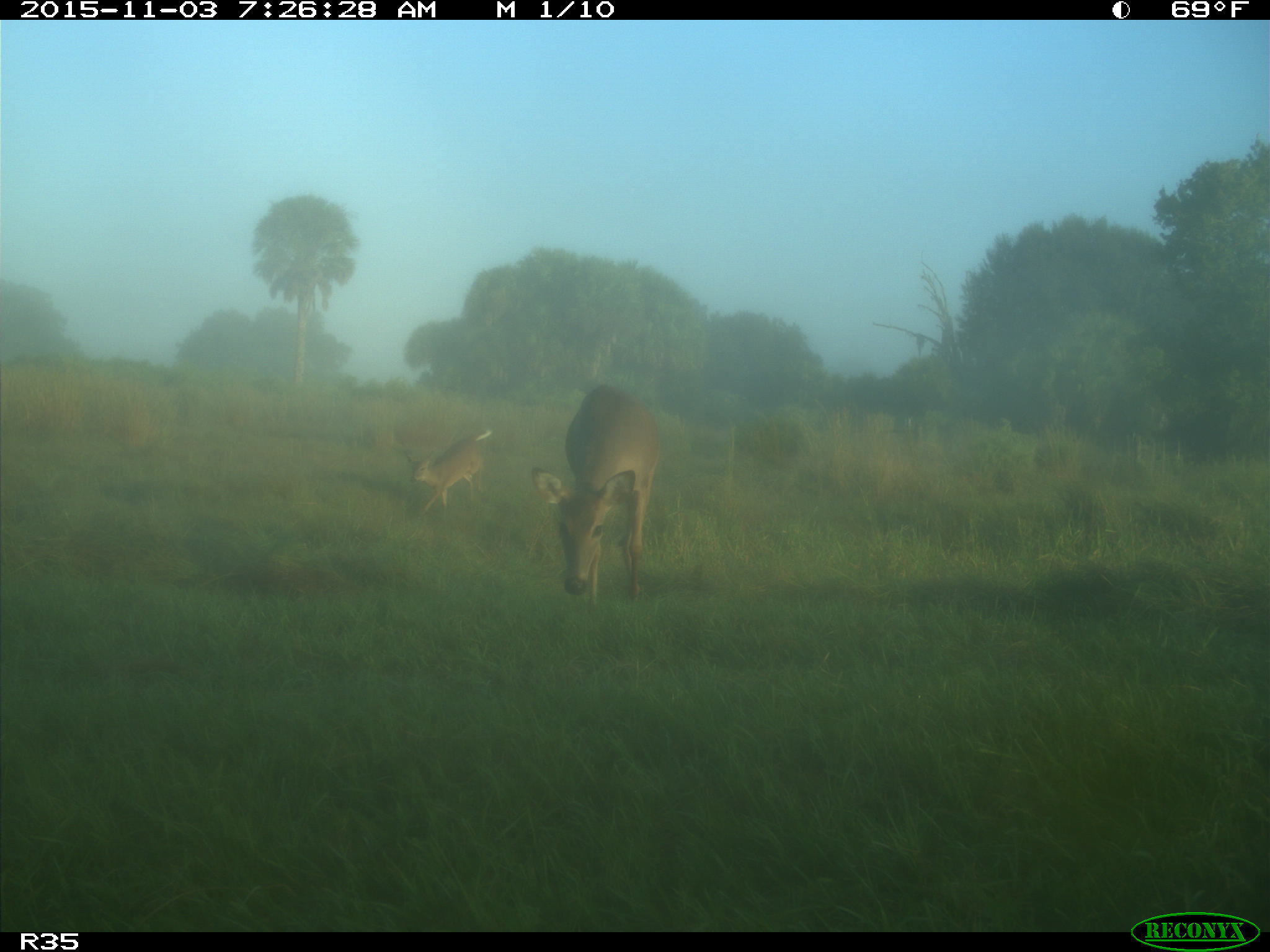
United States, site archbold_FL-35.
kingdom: Animalia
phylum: Chordata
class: Mammalia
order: Artiodactyla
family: Cervidae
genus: Odocoileus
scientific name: Odocoileus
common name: deer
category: unidentified deer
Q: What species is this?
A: Unidentified deer (deer) (Odocoileus).